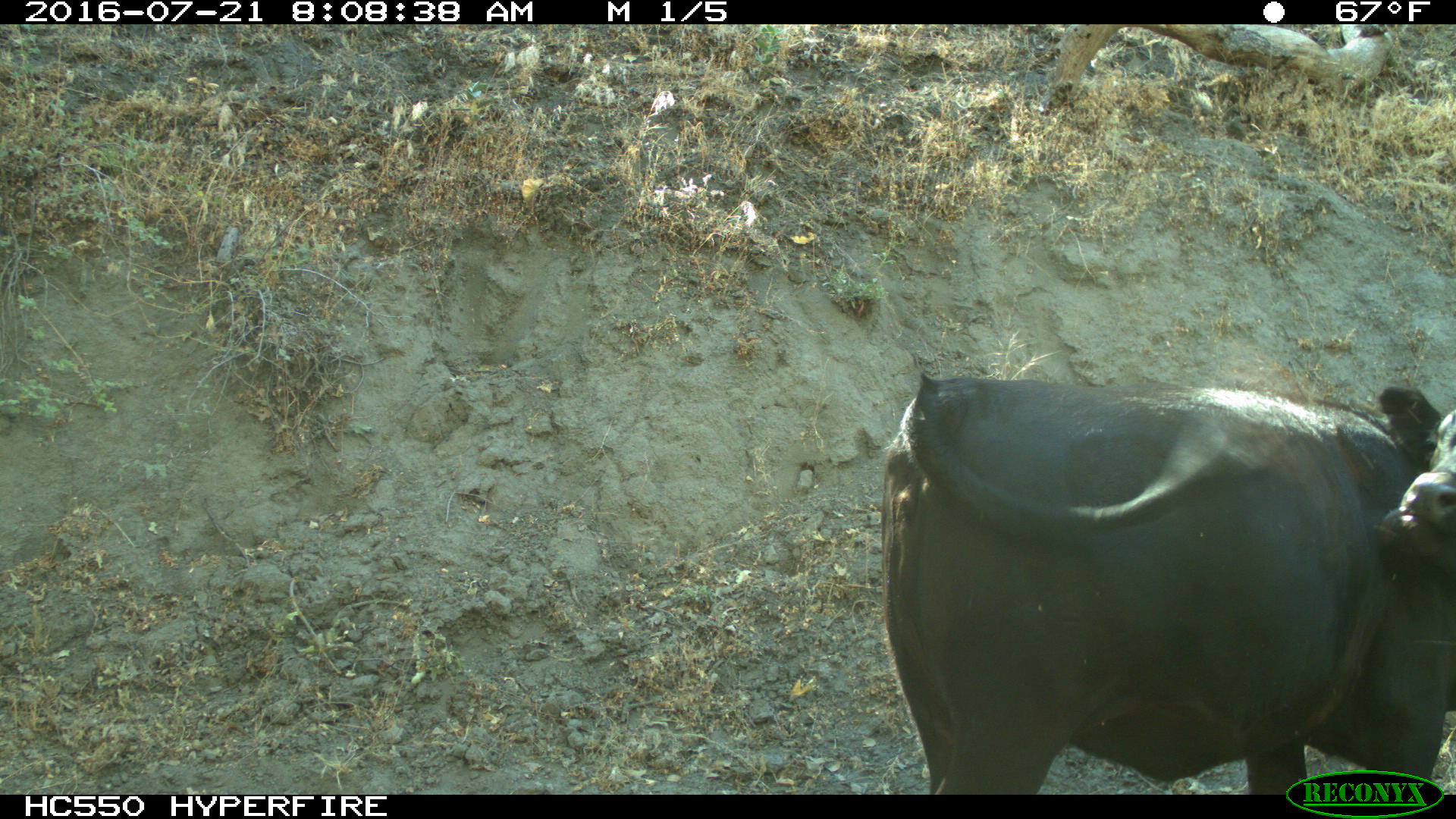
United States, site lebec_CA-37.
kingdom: Animalia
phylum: Chordata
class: Mammalia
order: Artiodactyla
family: Bovidae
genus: Bos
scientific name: Bos taurus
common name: domestic cow